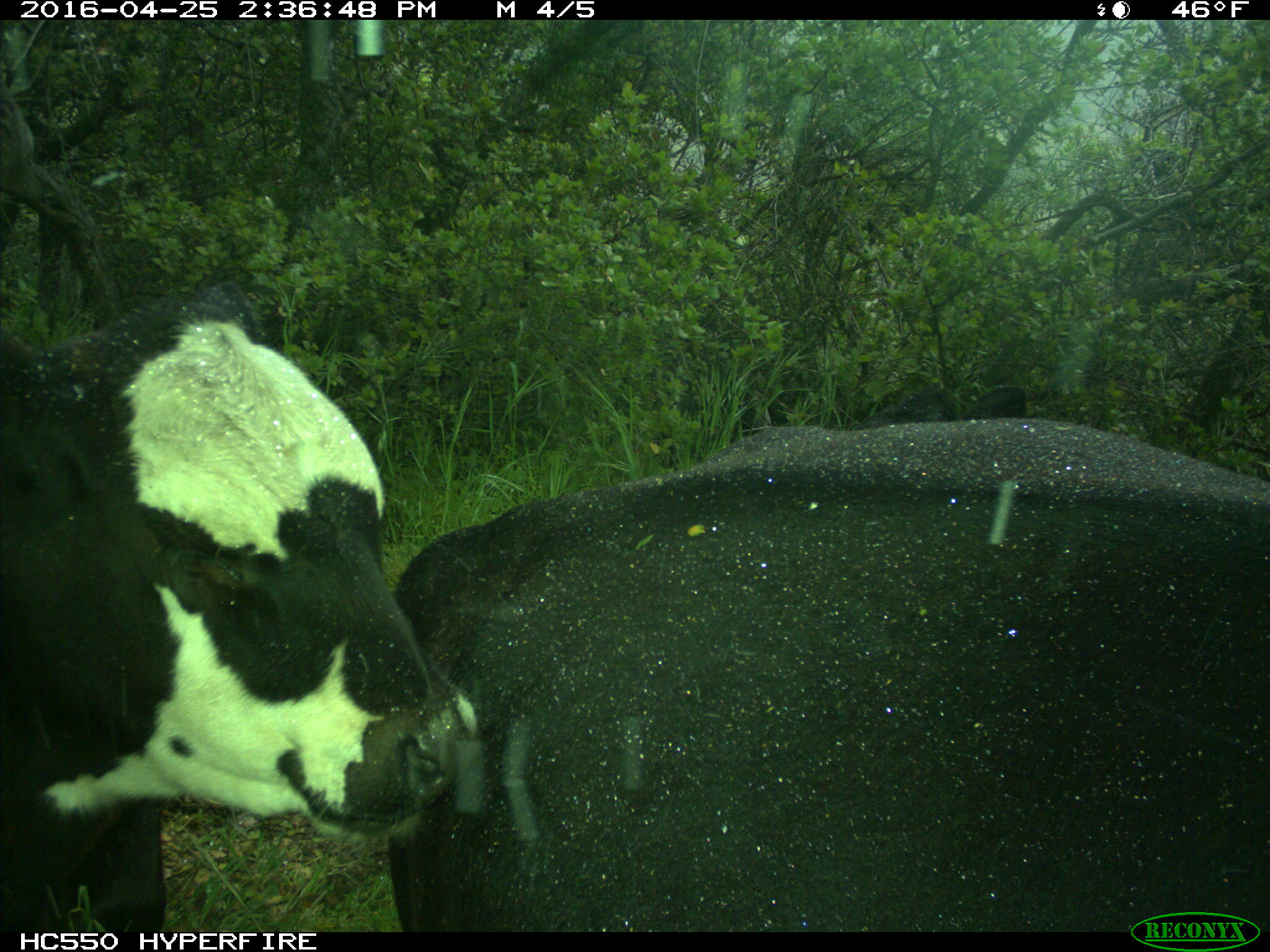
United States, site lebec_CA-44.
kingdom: Animalia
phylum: Chordata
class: Mammalia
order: Artiodactyla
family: Bovidae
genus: Bos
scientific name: Bos taurus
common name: domestic cow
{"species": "Bos taurus (domestic cow)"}